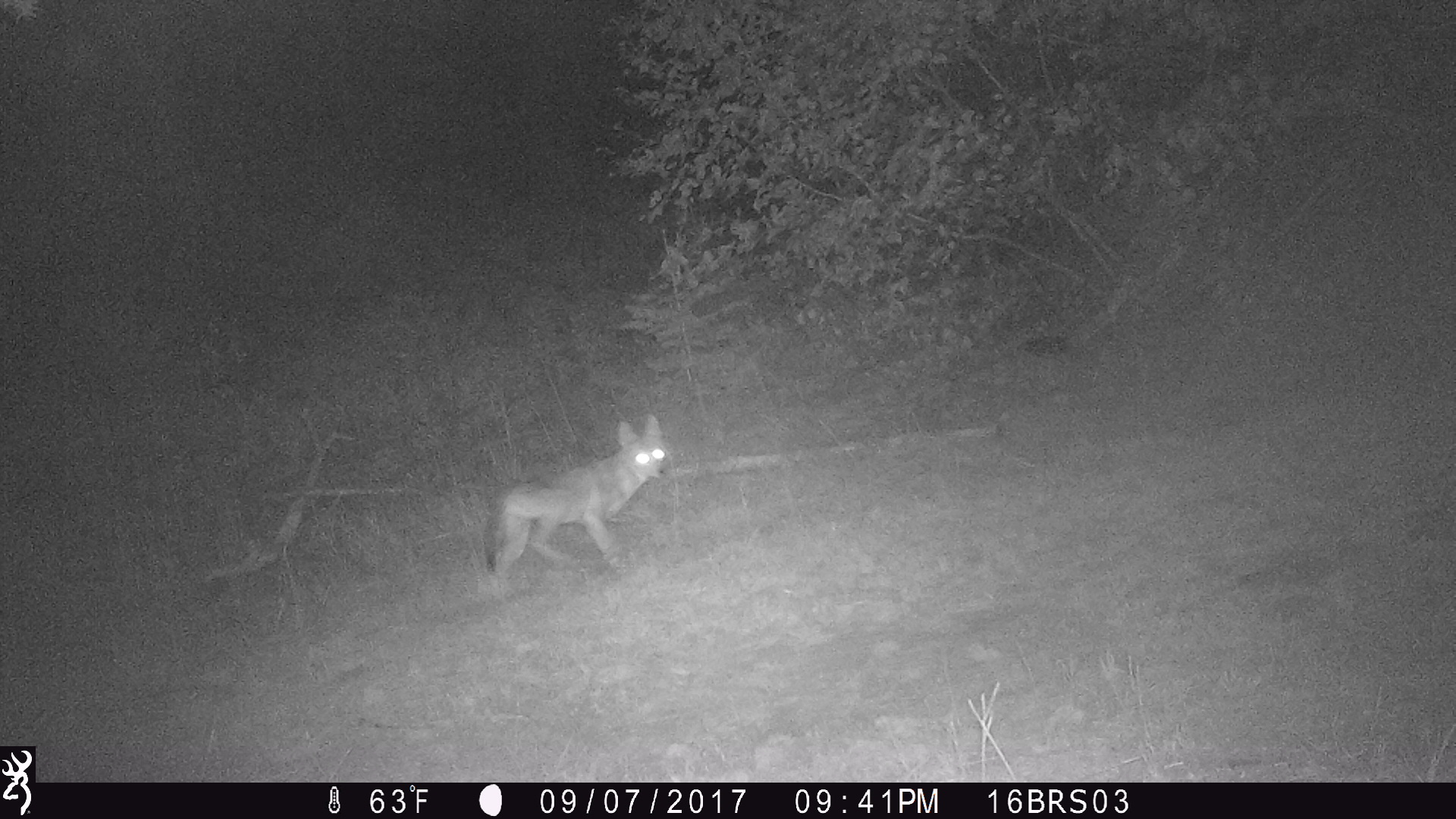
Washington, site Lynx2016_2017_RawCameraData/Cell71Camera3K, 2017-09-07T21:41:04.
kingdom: Animalia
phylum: Chordata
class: Mammalia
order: Carnivora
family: Canidae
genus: Canis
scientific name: Canis latrans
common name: coyote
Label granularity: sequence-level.